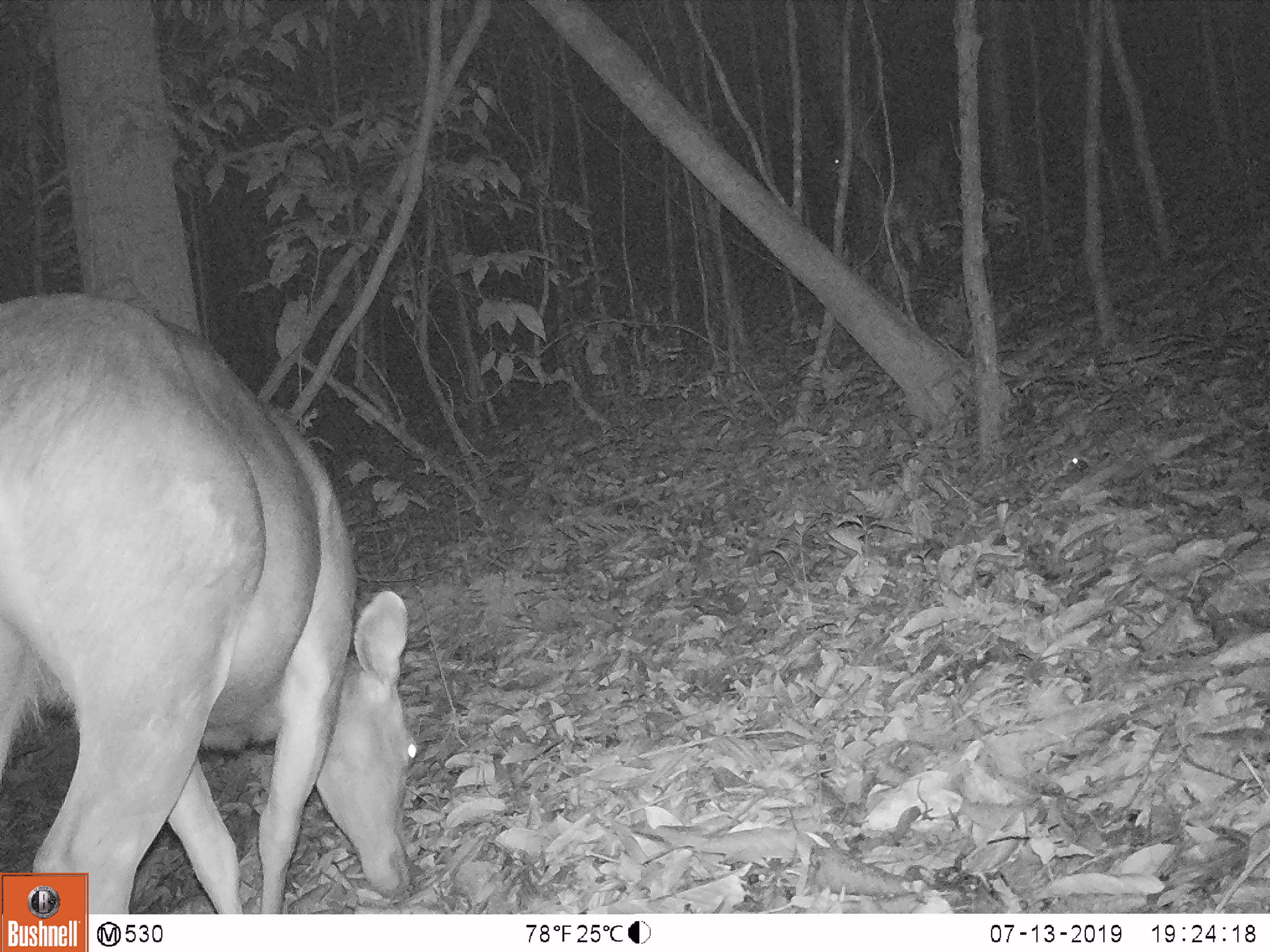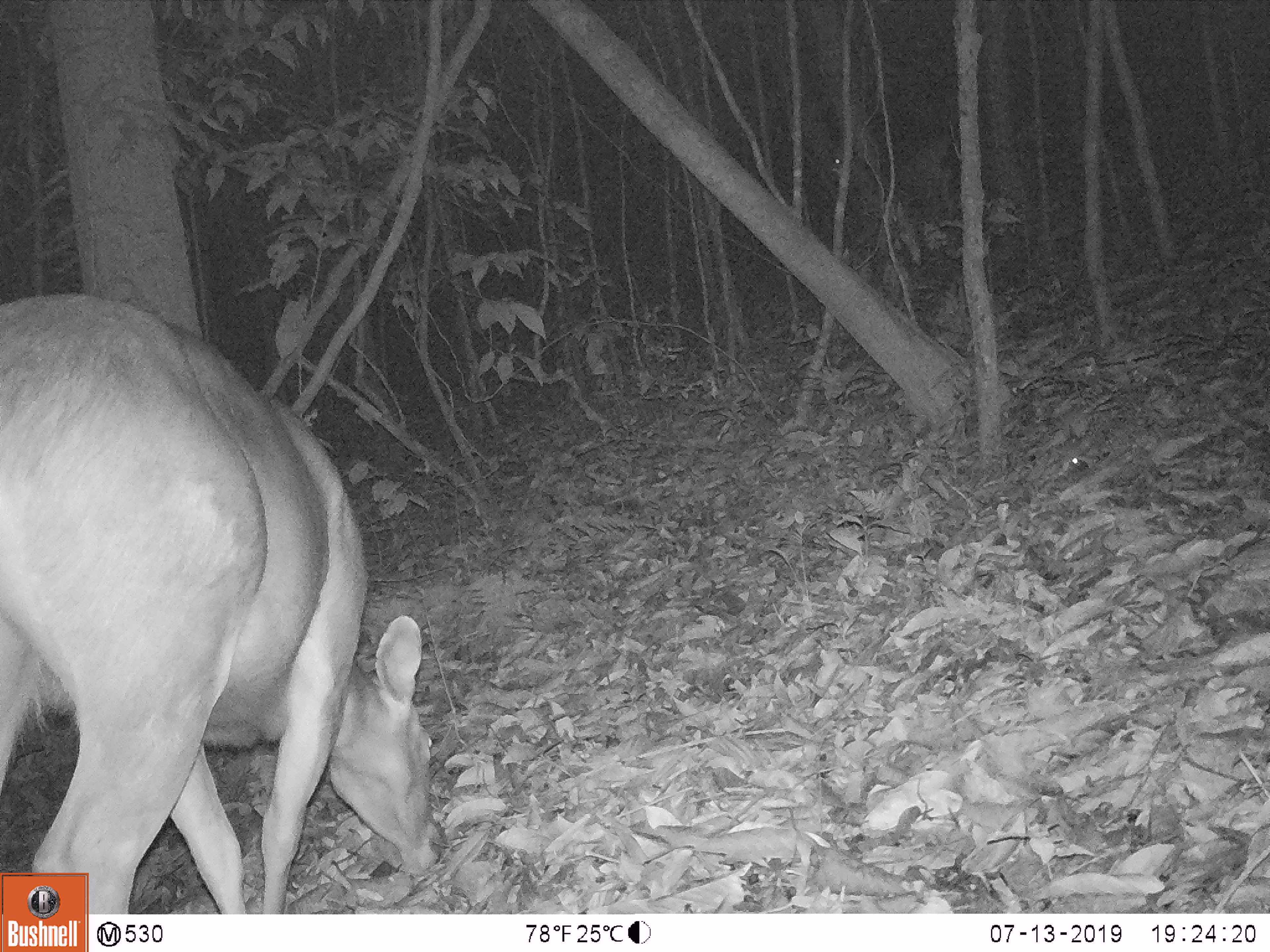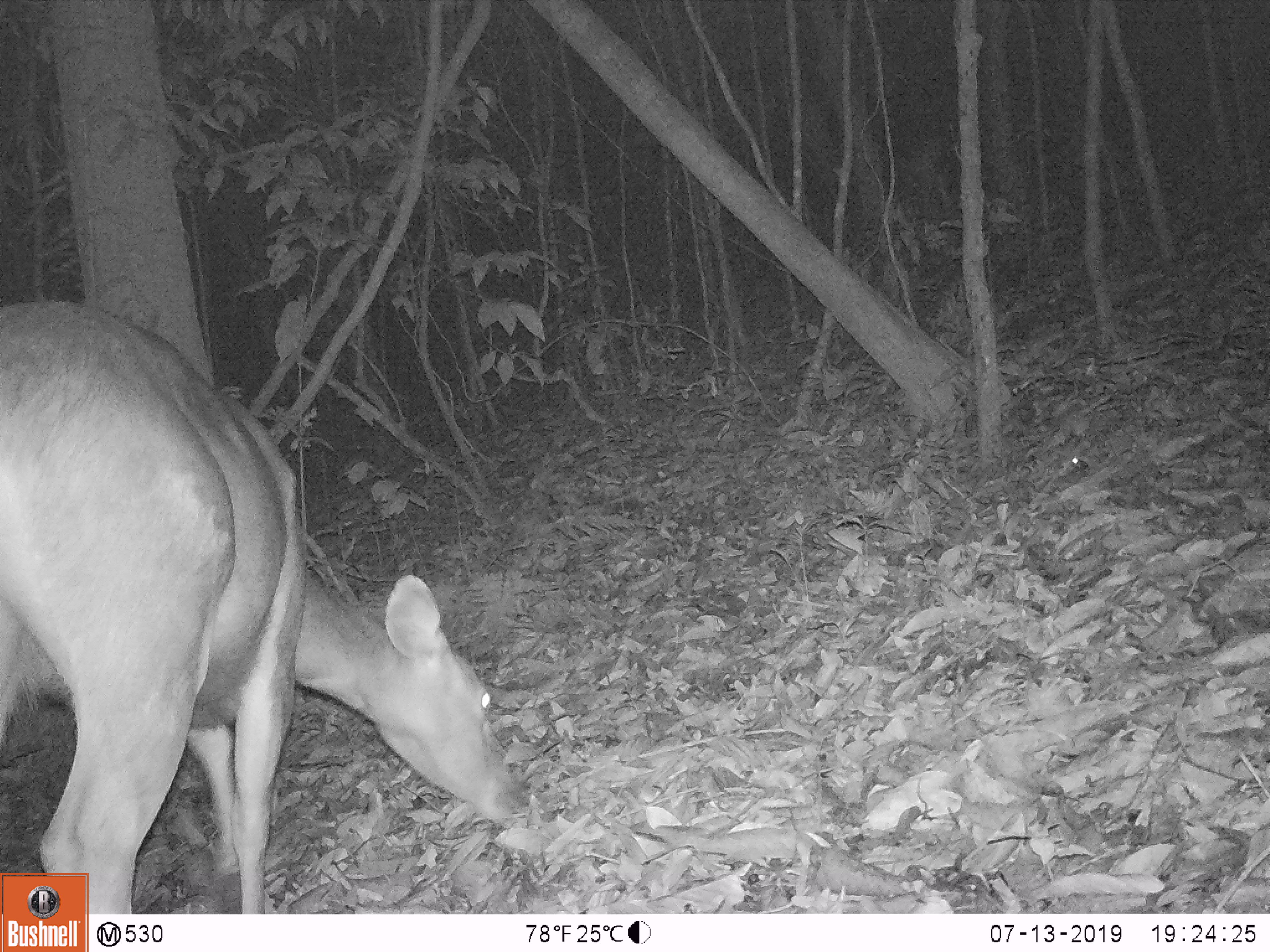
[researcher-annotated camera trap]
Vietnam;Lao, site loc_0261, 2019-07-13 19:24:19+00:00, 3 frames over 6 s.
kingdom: Animalia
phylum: Chordata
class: Mammalia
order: Artiodactyla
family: Cervidae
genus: Rusa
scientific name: Rusa unicolor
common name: sambar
Sambar (Rusa unicolor). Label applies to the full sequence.